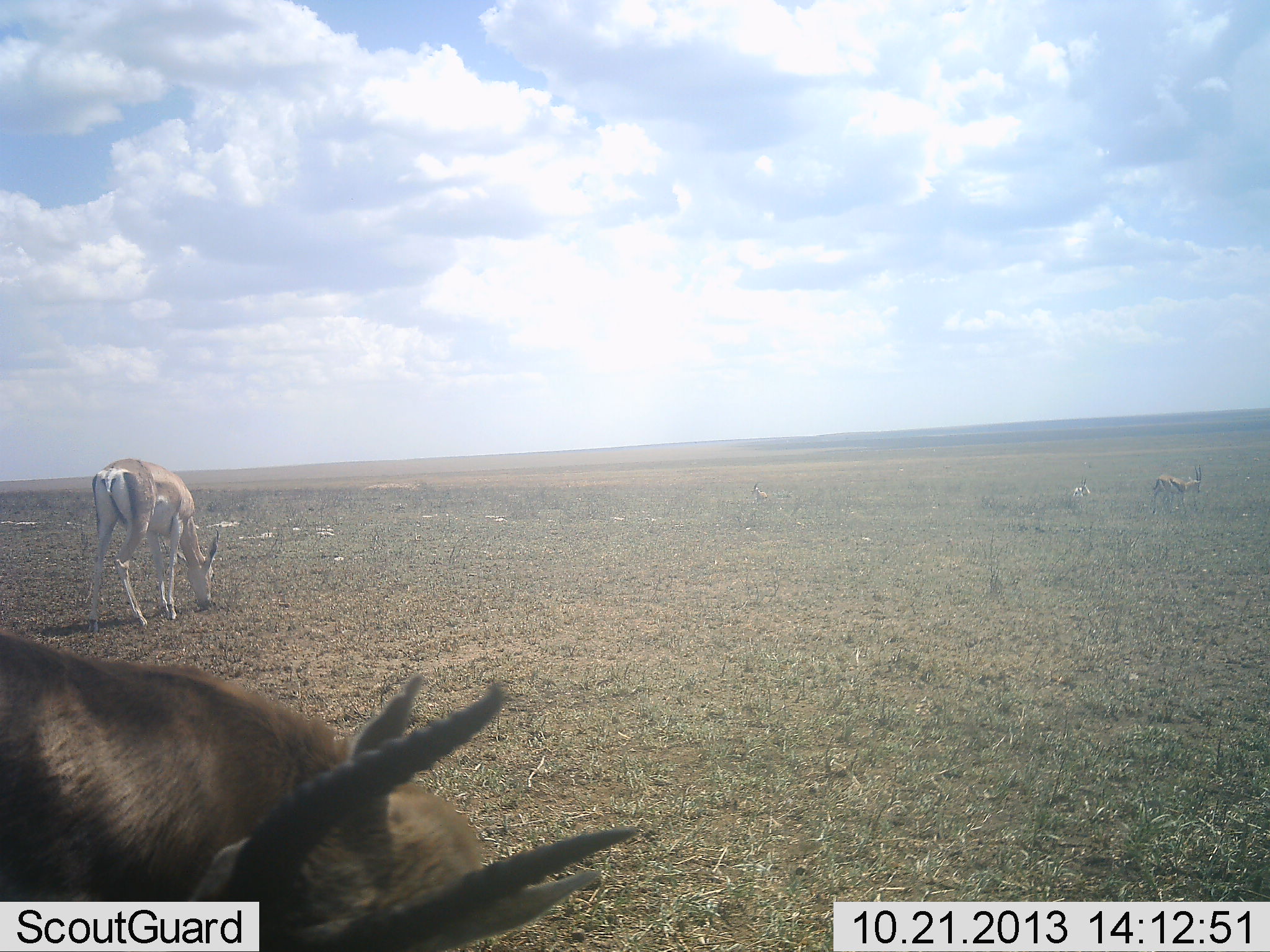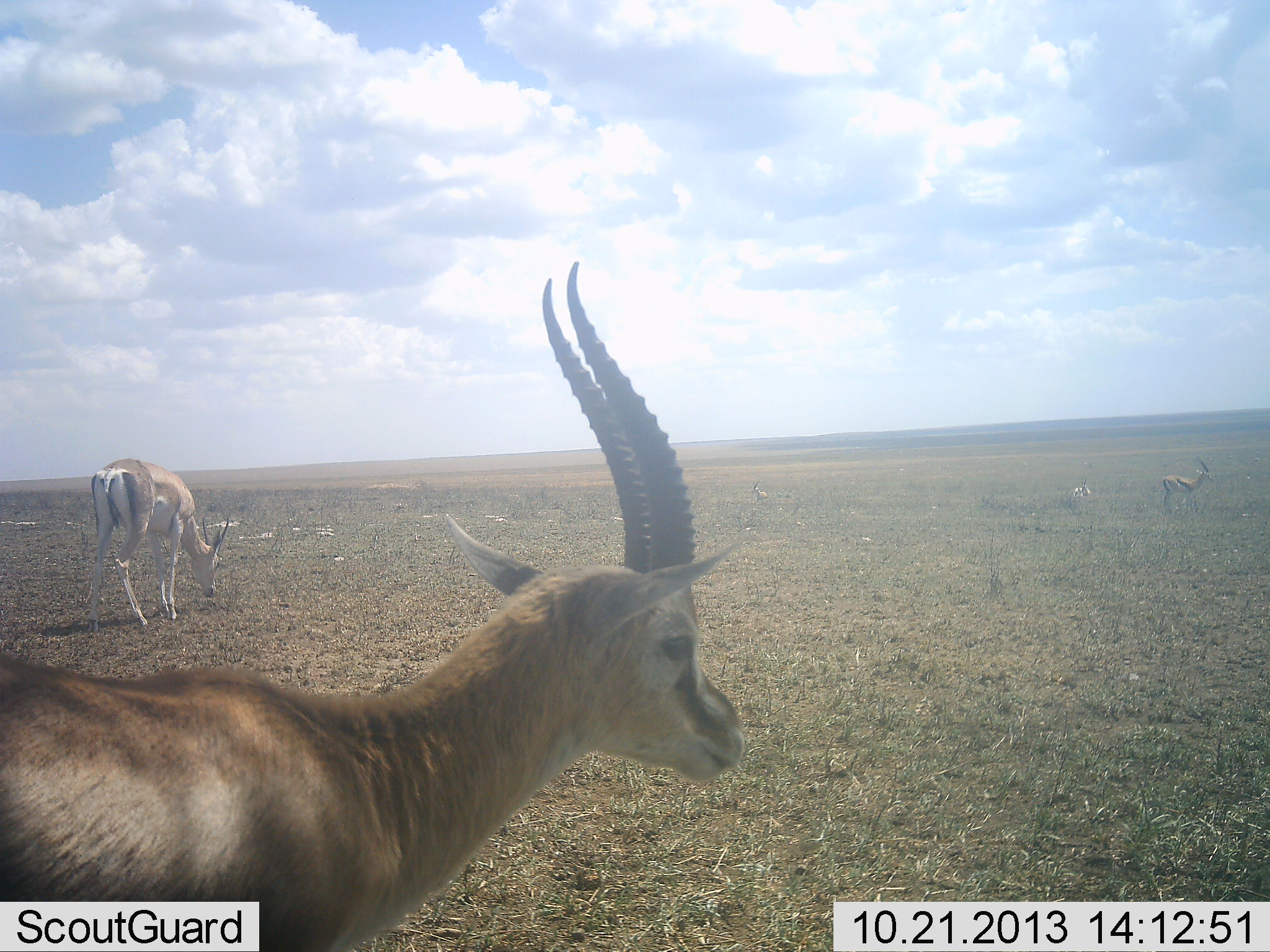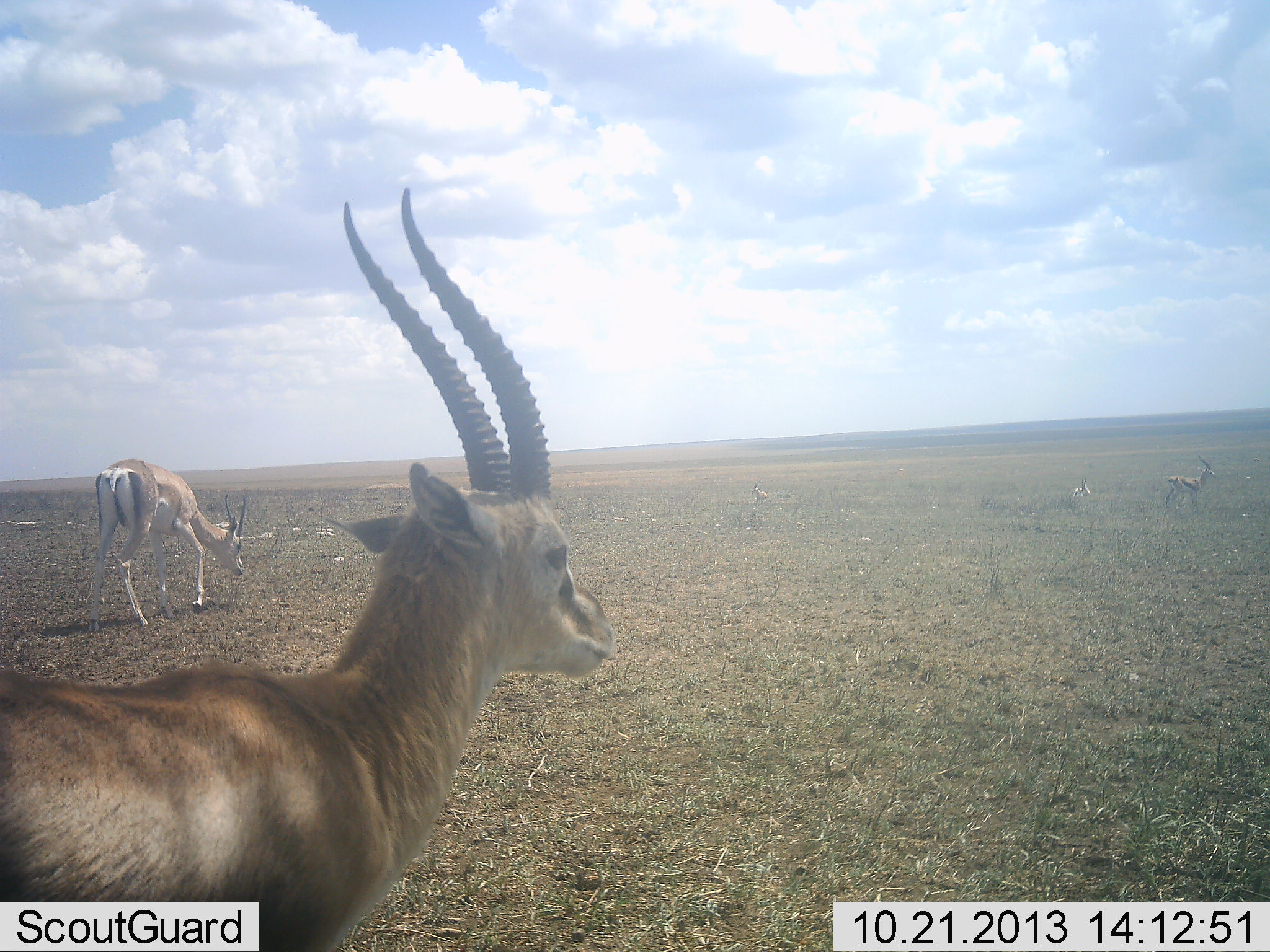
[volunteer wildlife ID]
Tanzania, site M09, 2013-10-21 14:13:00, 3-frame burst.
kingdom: Animalia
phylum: Chordata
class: Mammalia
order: Artiodactyla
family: Bovidae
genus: Nanger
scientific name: Nanger granti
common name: grant's gazelle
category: gazellegrants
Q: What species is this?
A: Gazellegrants (grant's gazelle) (Nanger granti).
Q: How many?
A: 3.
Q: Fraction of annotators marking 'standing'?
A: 65%.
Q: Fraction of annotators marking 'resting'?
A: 15%.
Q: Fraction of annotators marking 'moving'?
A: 10%.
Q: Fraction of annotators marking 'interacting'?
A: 0%.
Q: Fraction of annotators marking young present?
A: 0%.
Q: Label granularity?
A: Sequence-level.